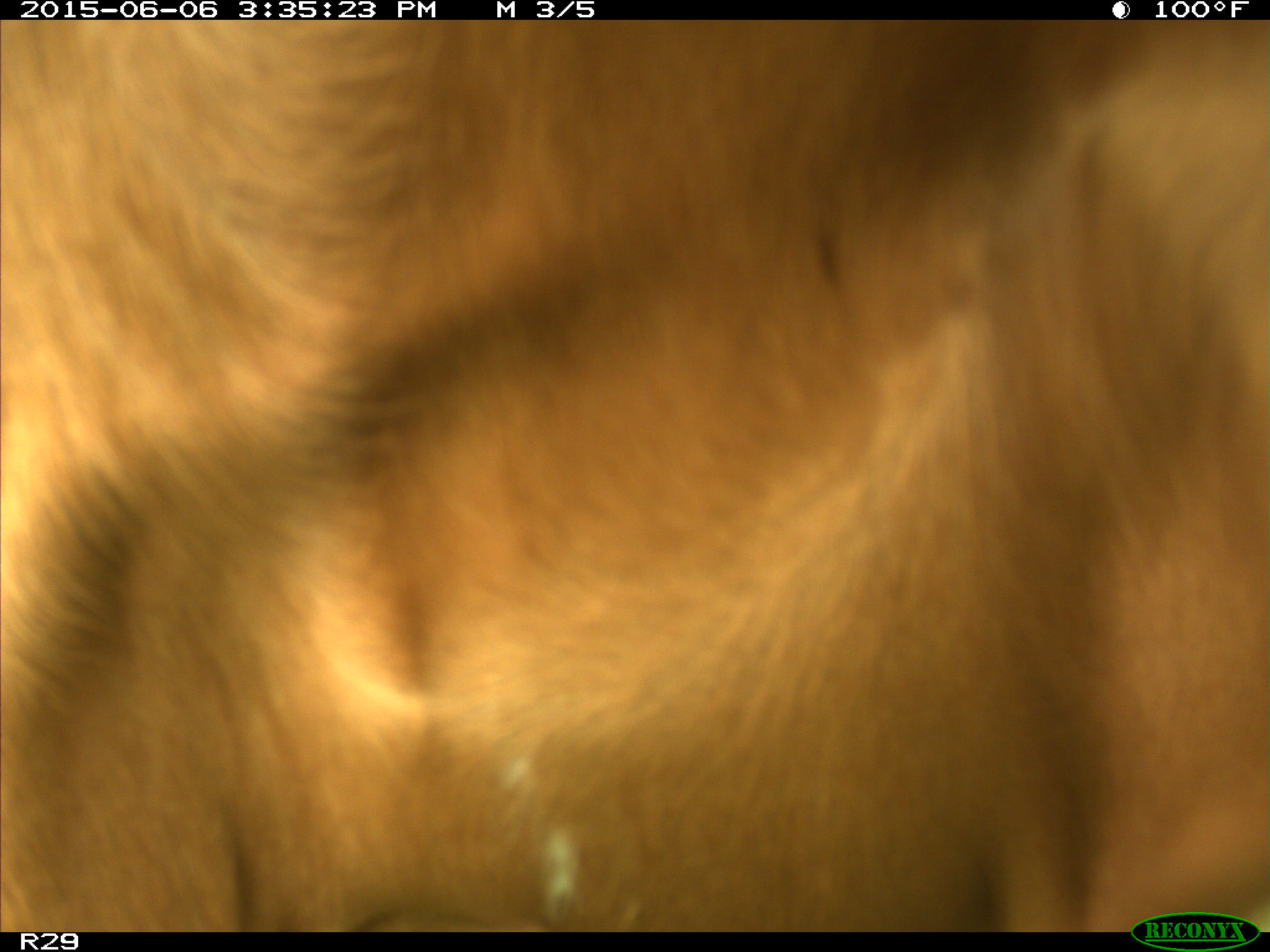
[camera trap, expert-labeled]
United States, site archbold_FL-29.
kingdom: Animalia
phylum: Chordata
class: Mammalia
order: Artiodactyla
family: Bovidae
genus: Bos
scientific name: Bos taurus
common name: domestic cow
Bos taurus (domestic cow).